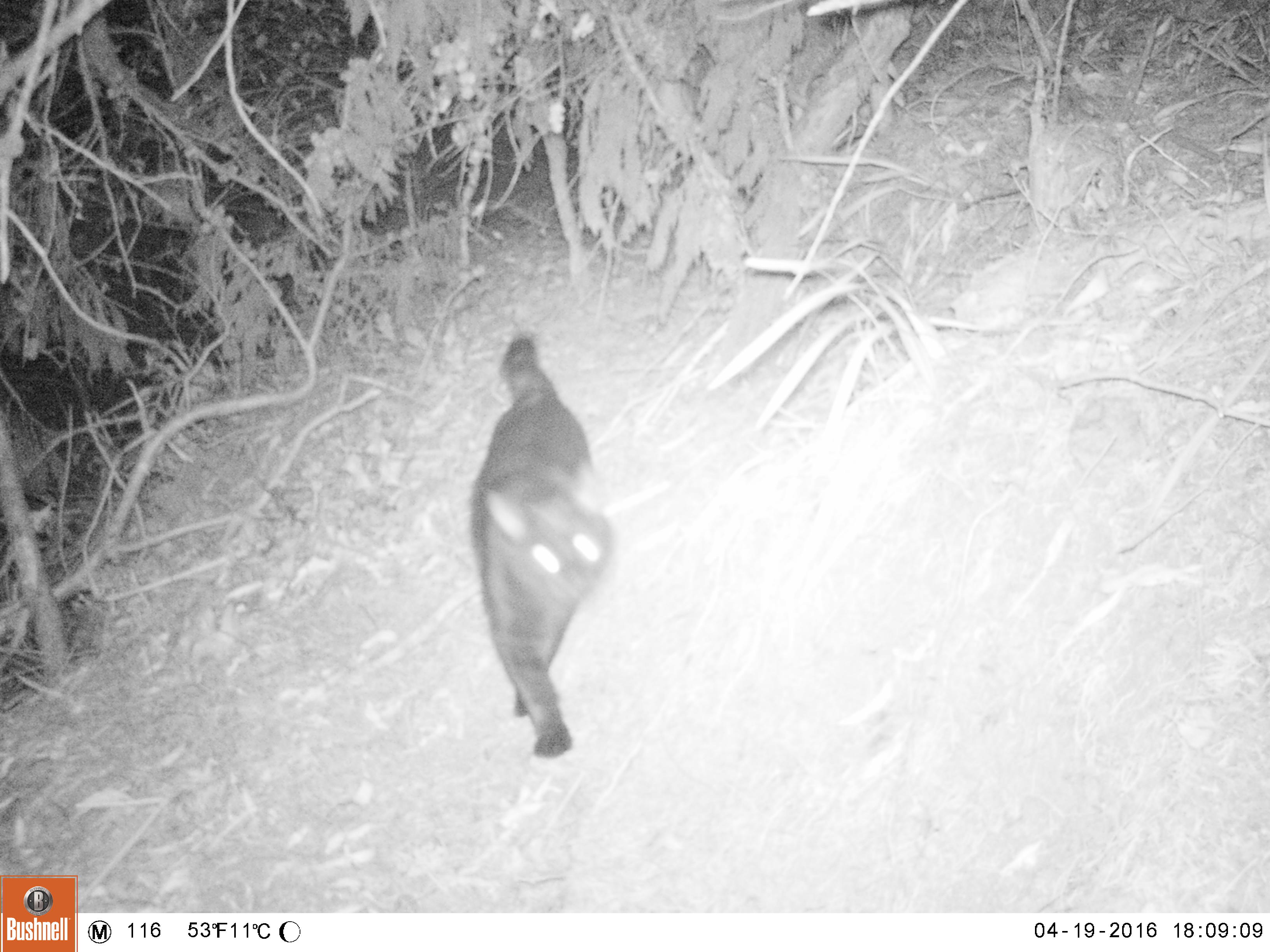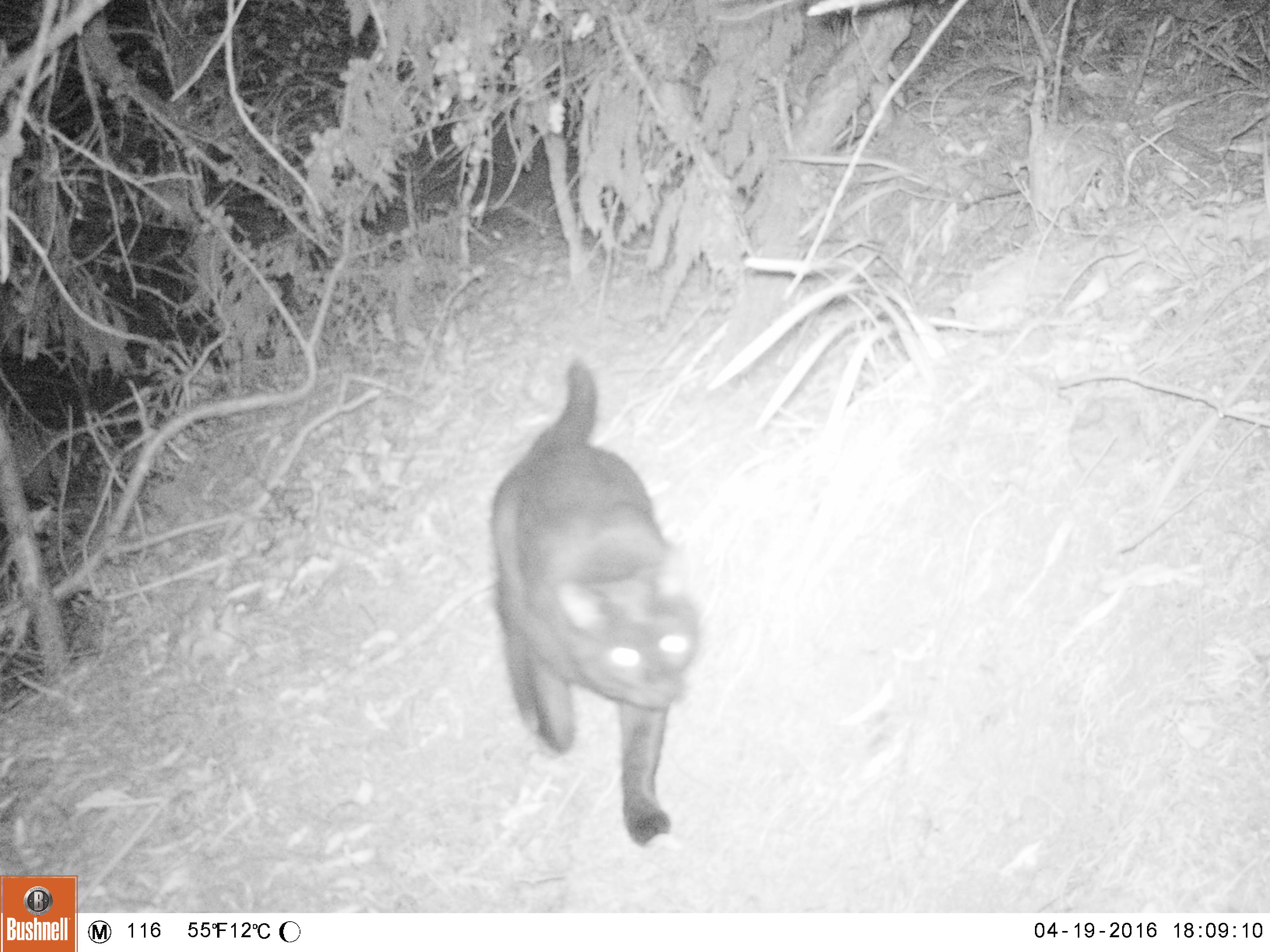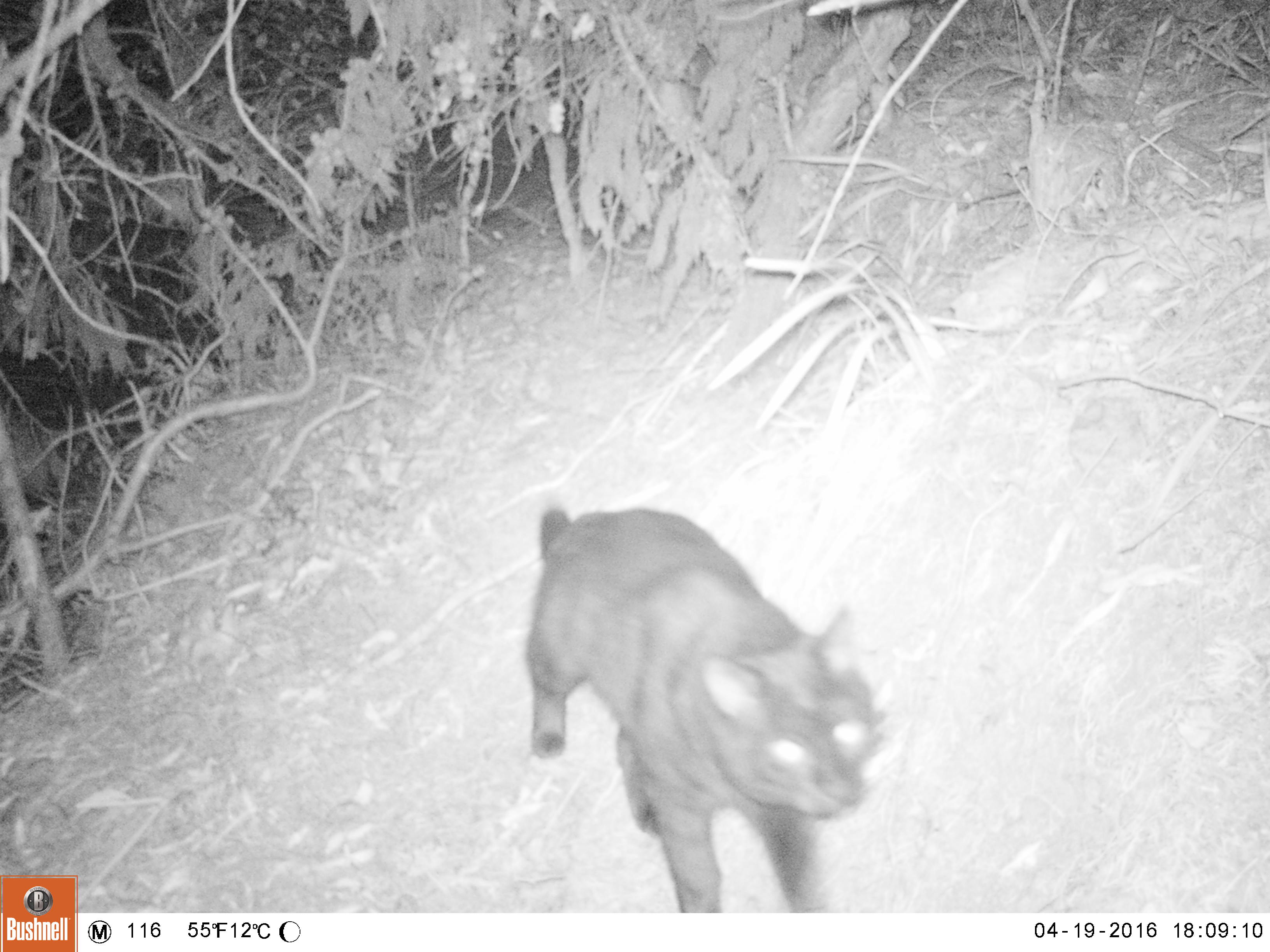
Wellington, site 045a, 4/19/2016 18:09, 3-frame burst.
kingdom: Animalia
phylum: Chordata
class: Mammalia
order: Carnivora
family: Felidae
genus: Felis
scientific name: Felis catus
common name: cat